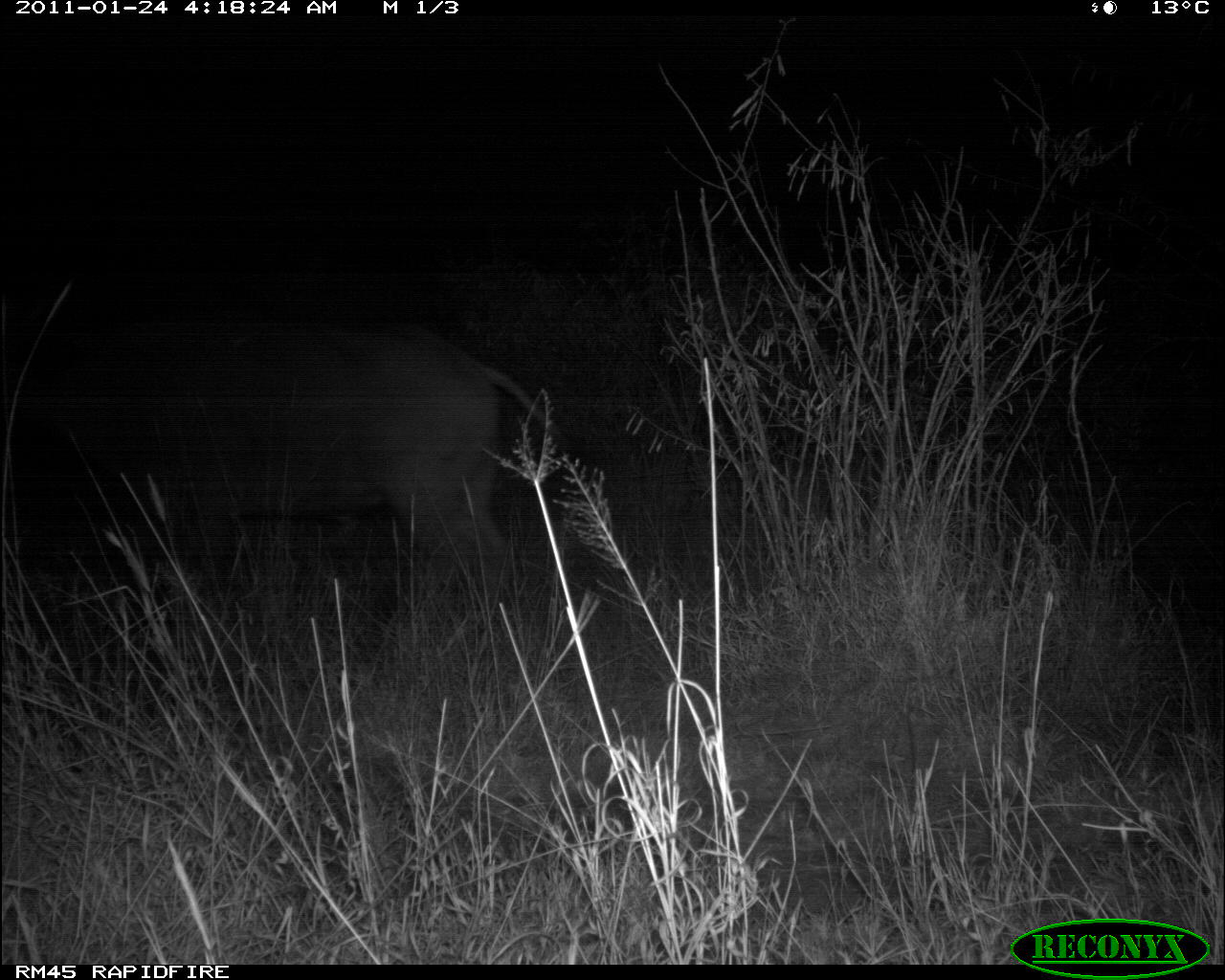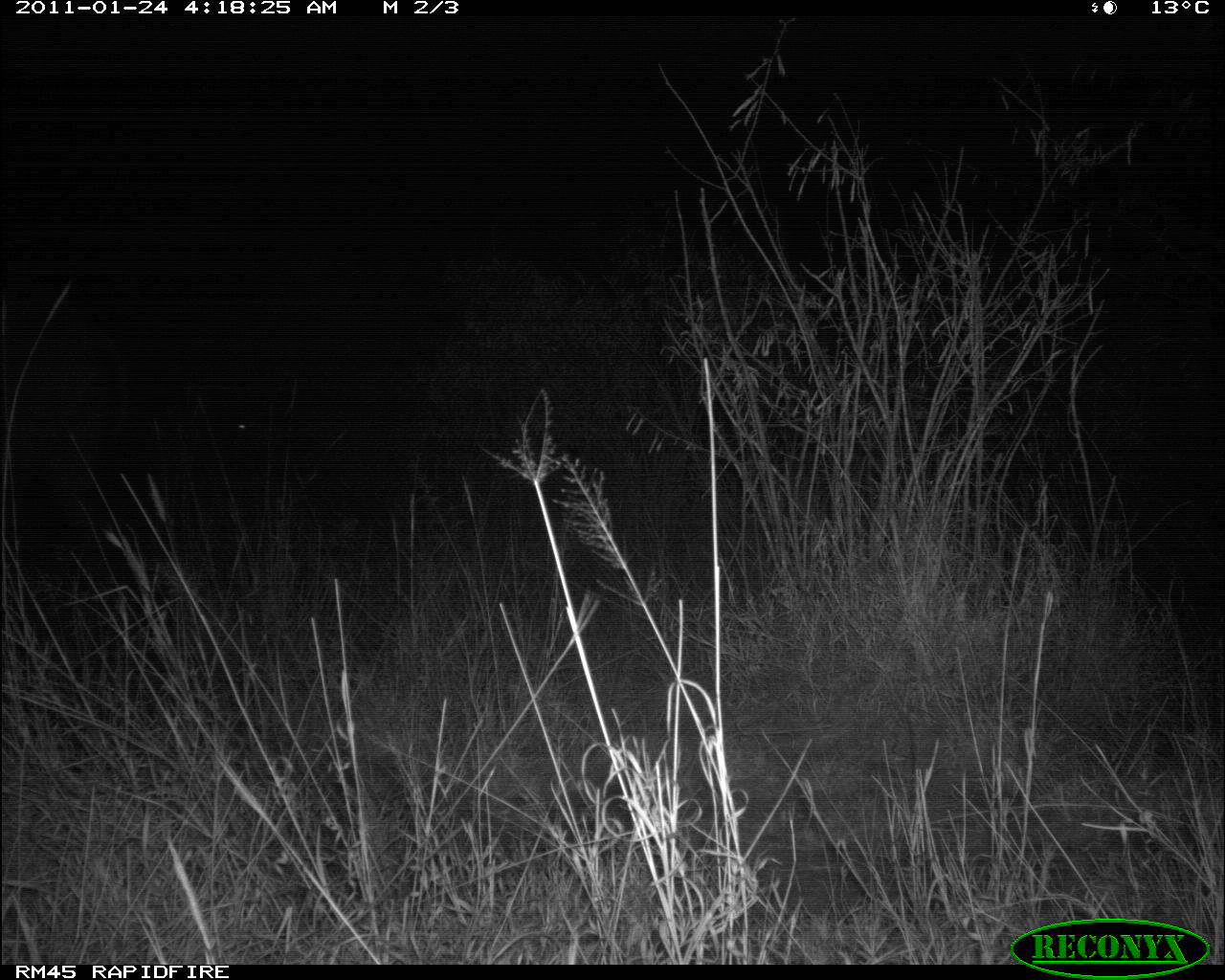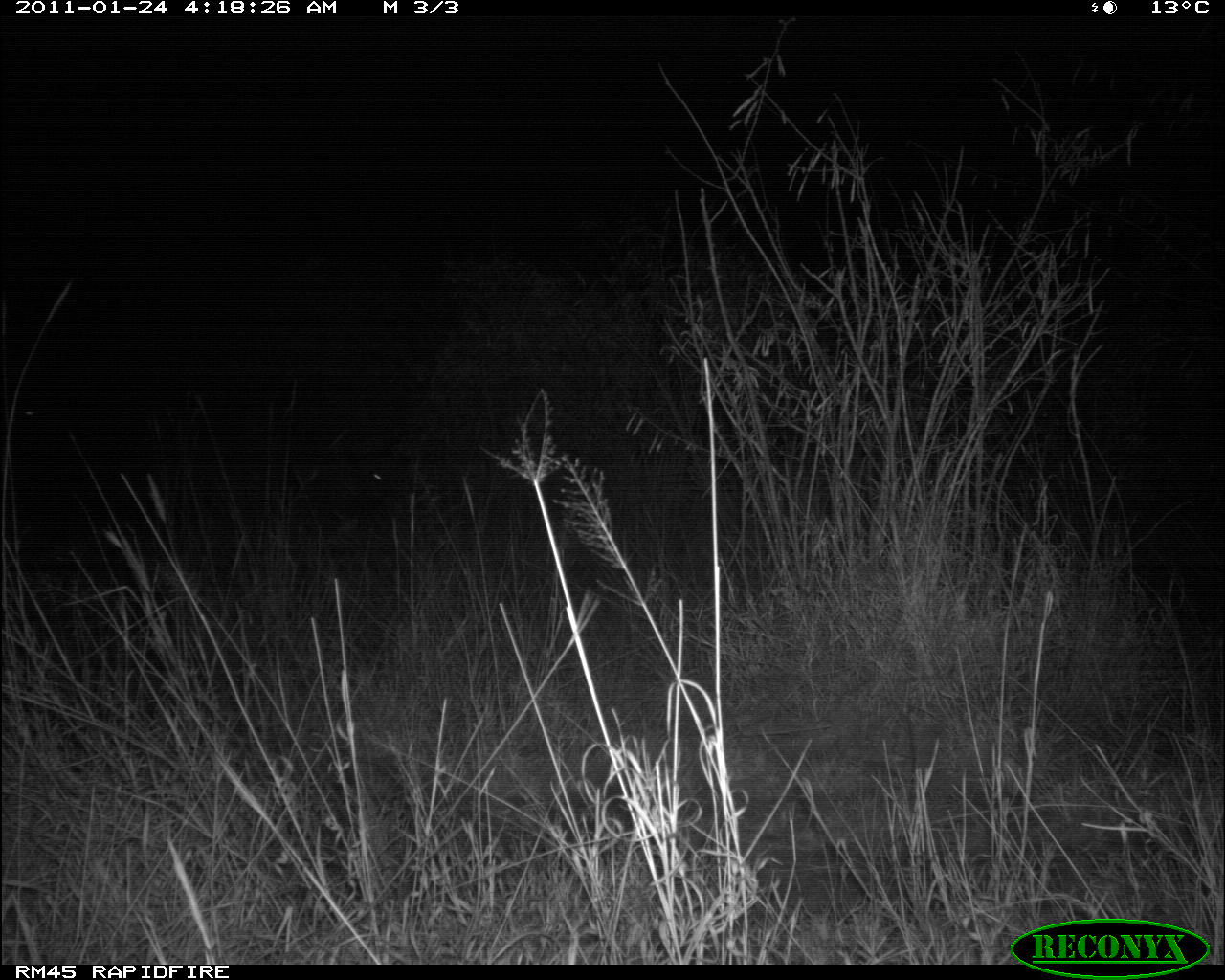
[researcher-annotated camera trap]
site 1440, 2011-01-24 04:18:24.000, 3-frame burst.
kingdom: Animalia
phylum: Chordata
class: Mammalia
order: Artiodactyla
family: Bovidae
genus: Syncerus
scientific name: Syncerus caffer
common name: african buffalo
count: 1